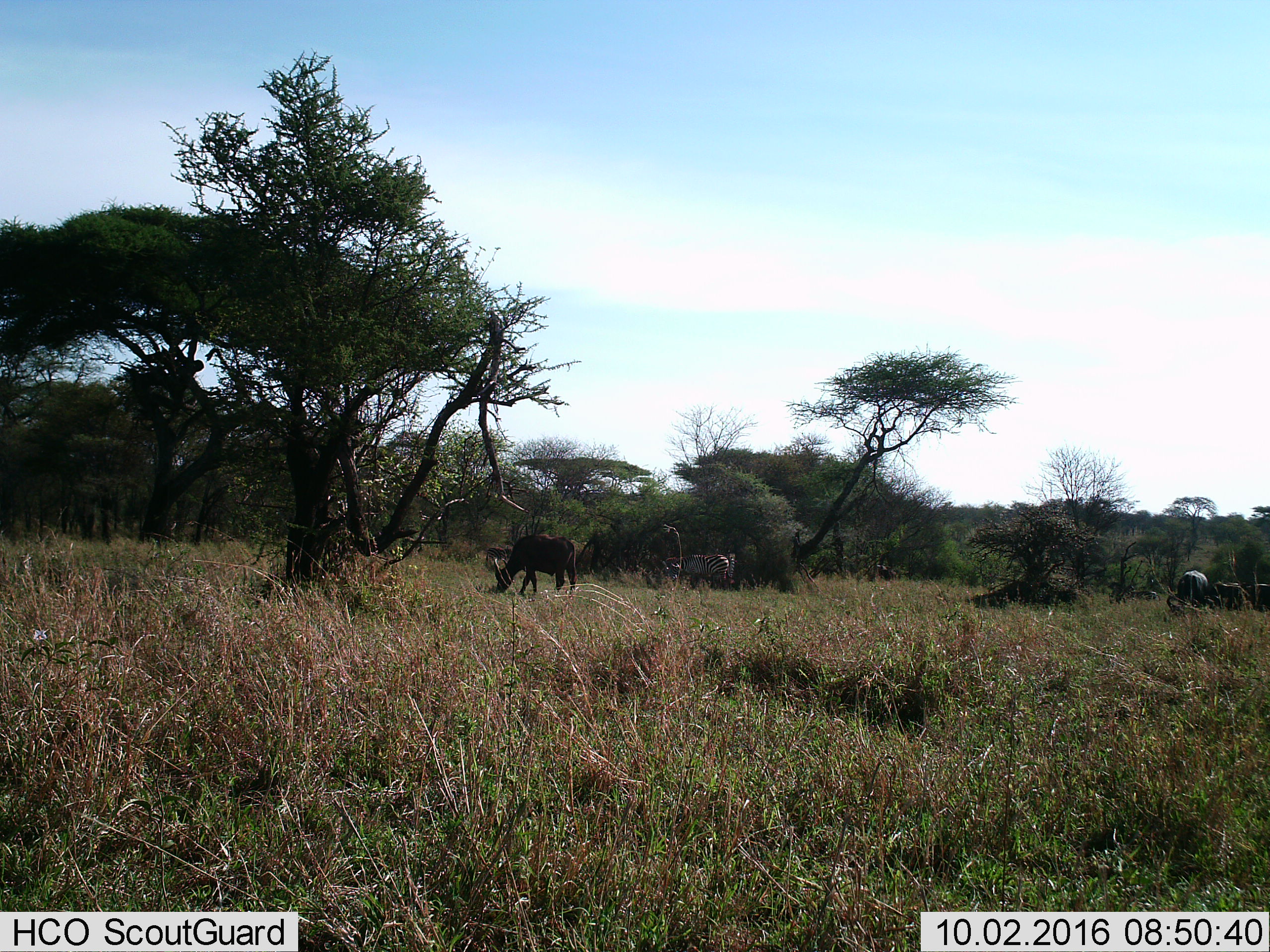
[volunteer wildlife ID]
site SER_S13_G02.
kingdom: Animalia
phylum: Chordata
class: Mammalia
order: Artiodactyla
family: Bovidae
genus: Syncerus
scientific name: Syncerus caffer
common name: african buffalo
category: buffalo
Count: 4.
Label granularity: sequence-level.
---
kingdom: Animalia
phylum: Chordata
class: Mammalia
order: Perissodactyla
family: Equidae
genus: Equus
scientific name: Equus quagga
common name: plains zebra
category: zebraplains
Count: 2.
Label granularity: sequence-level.